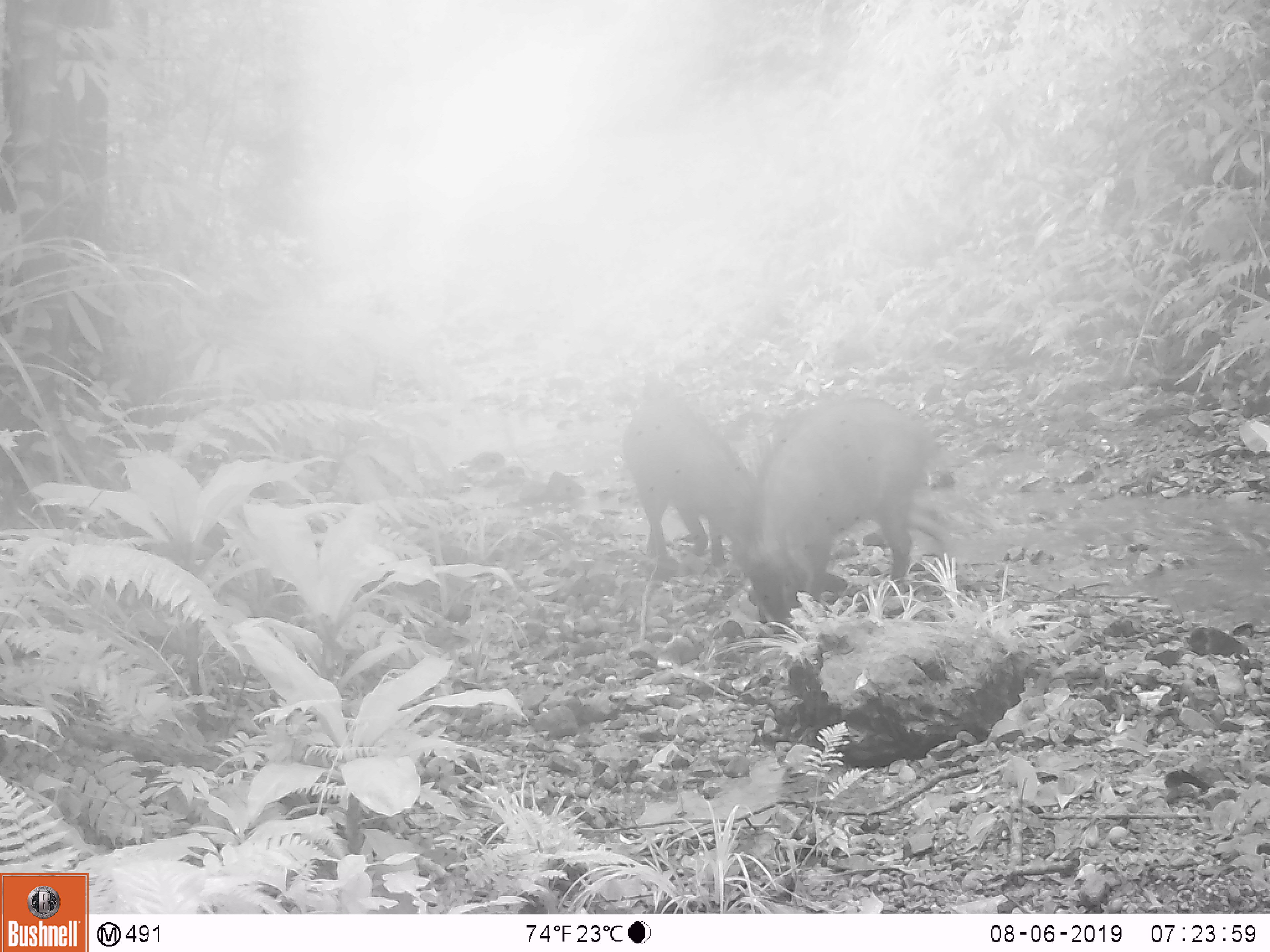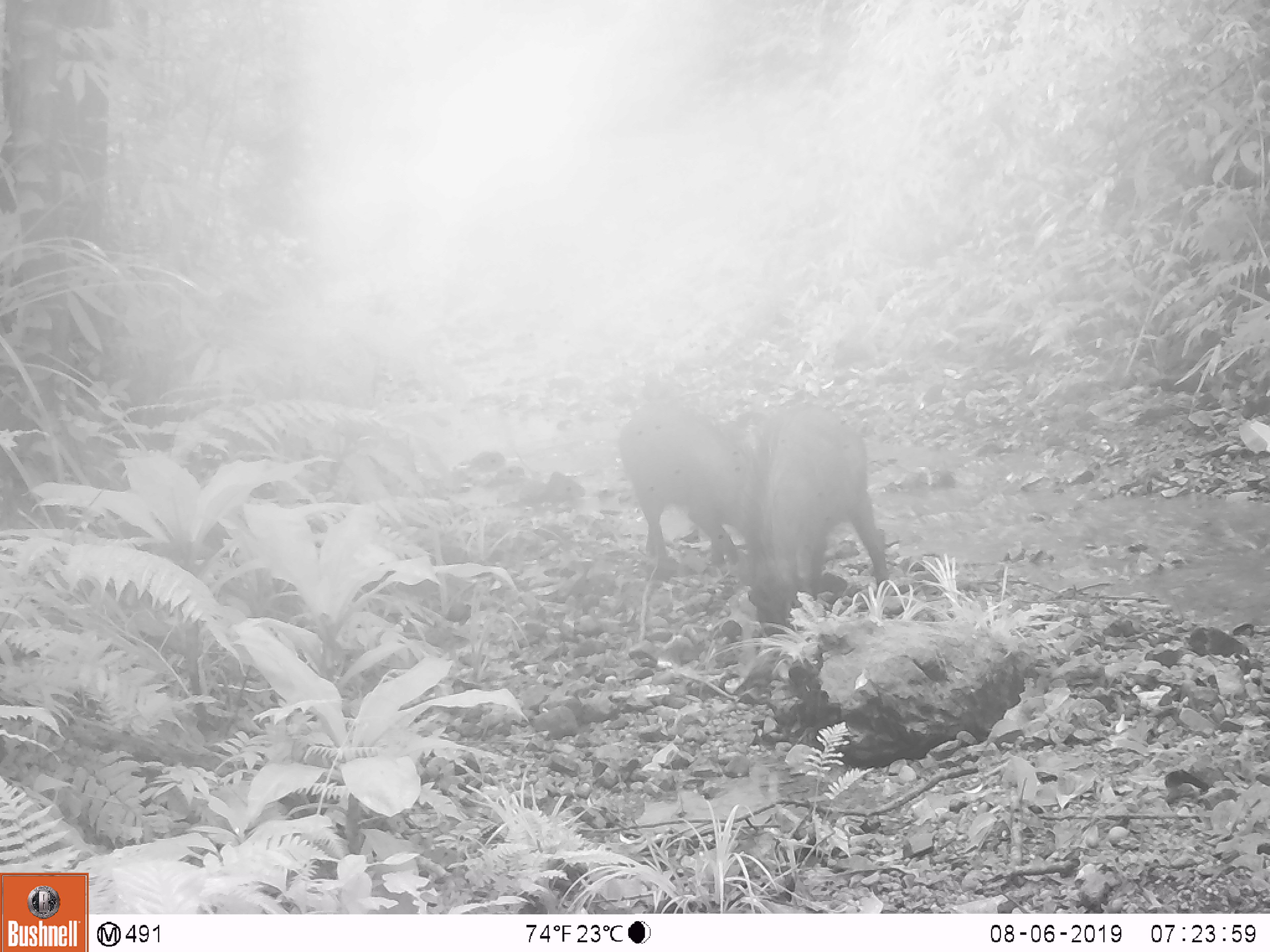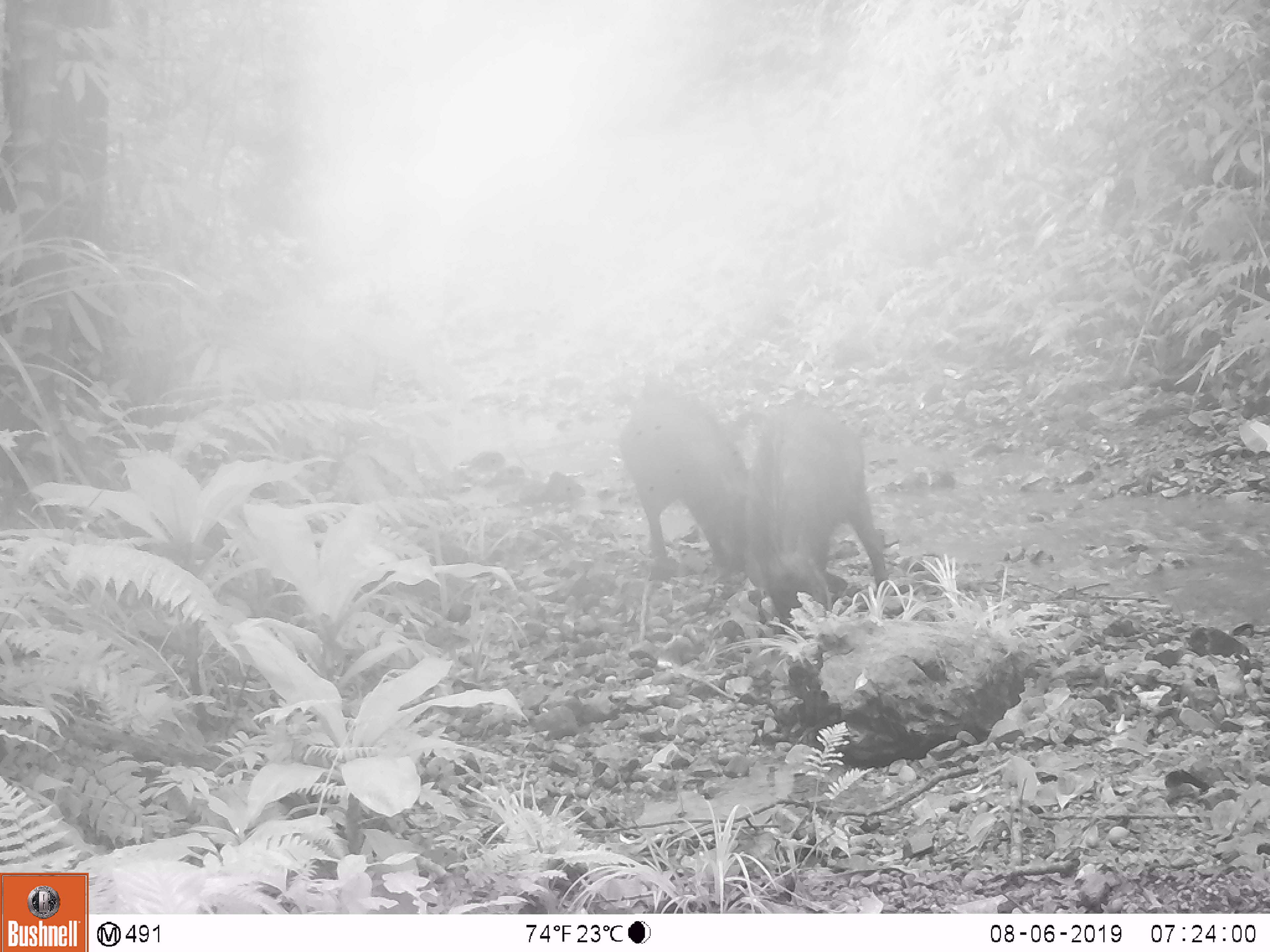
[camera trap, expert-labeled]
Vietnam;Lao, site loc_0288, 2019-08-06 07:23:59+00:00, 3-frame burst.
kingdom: Animalia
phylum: Chordata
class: Mammalia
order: Artiodactyla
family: Suidae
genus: Sus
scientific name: Sus scrofa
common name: eurasian wild pig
Eurasian wild pig (Sus scrofa). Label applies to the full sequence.